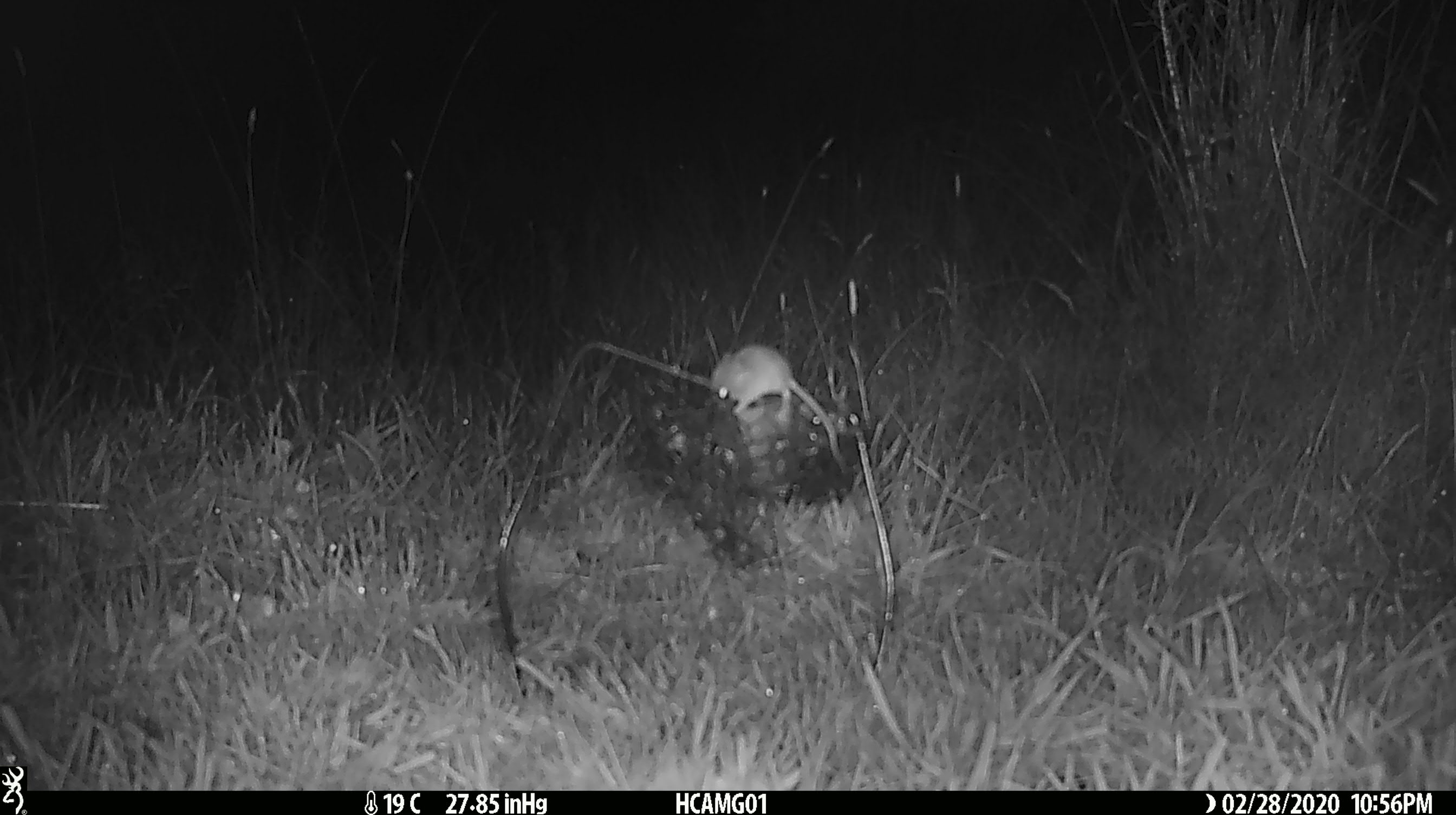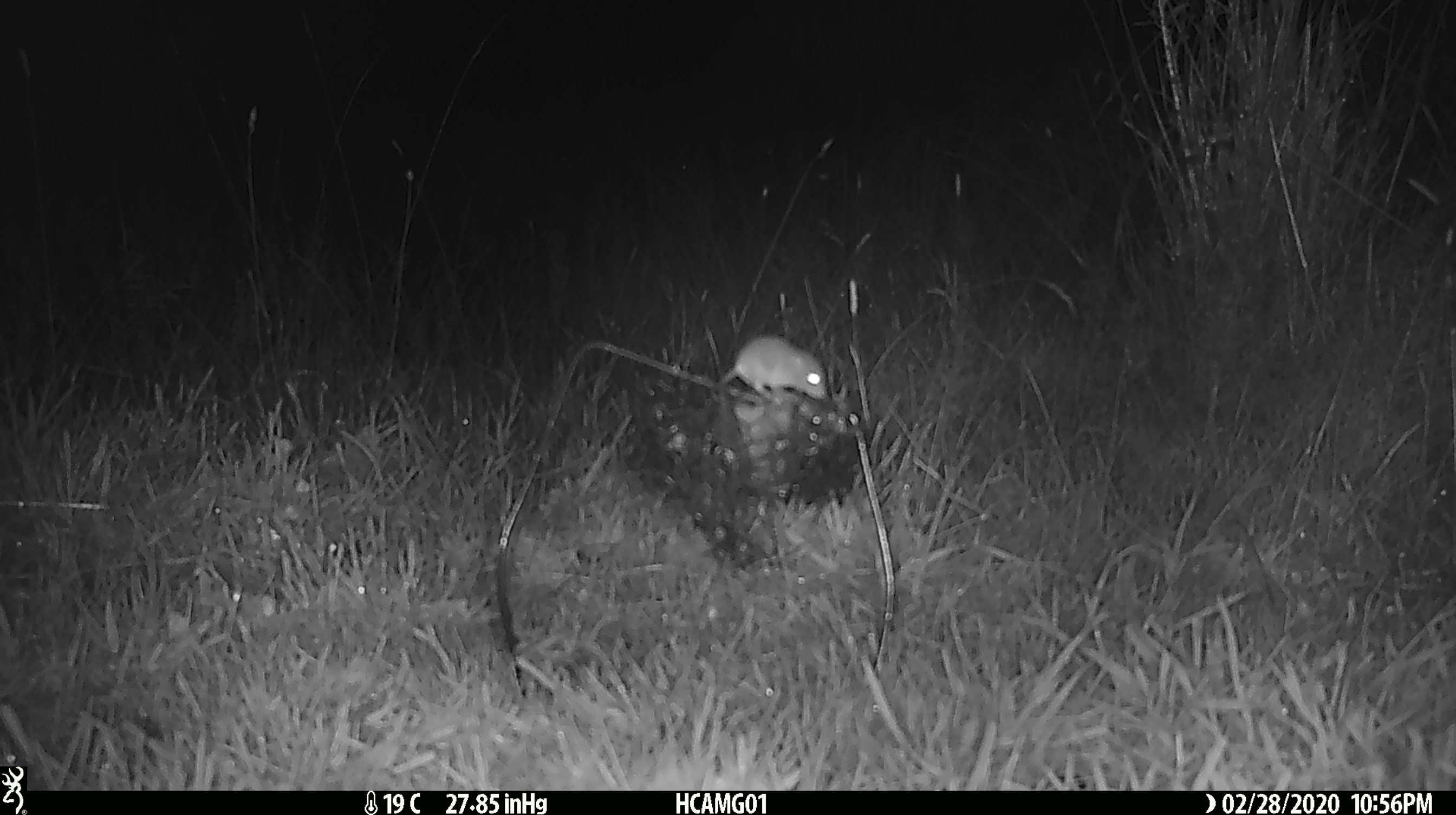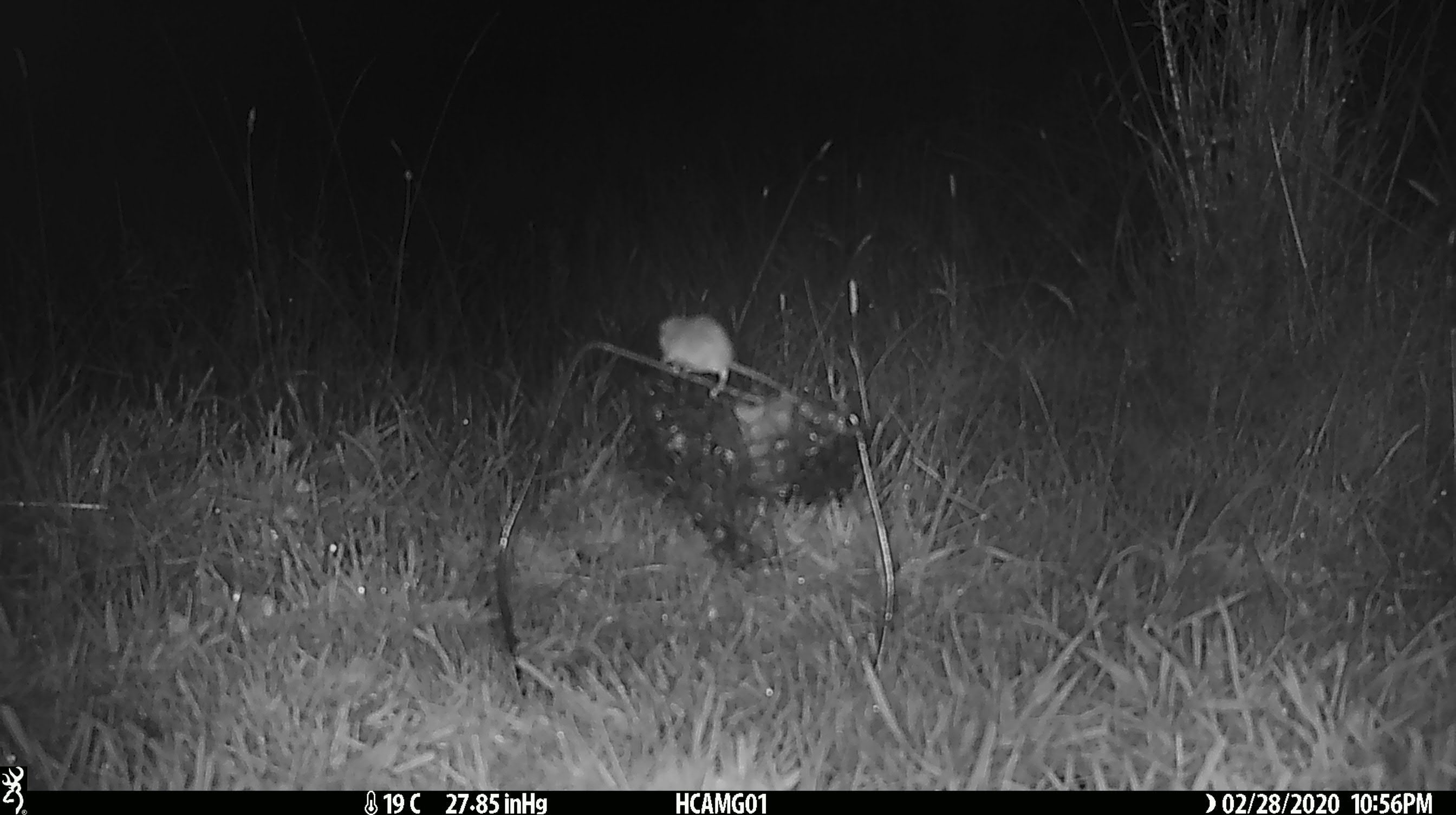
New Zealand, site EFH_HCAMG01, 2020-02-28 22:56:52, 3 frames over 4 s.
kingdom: Animalia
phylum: Chordata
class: Mammalia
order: Rodentia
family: Muridae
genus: Mus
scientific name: Mus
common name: mouse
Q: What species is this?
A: Mouse (Mus).